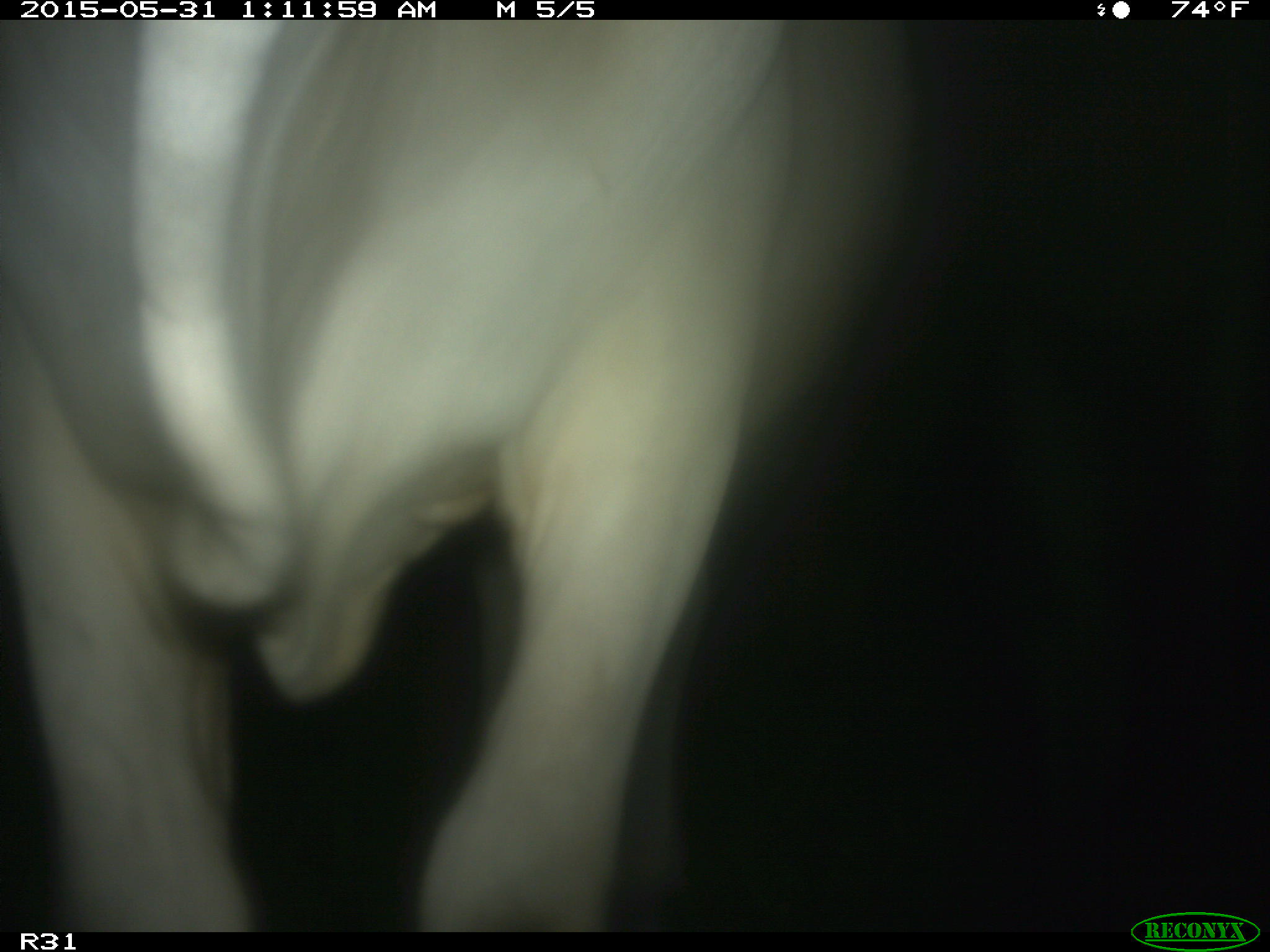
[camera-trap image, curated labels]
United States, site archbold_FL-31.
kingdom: Animalia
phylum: Chordata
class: Mammalia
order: Artiodactyla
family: Bovidae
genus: Bos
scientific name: Bos taurus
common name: domestic cow